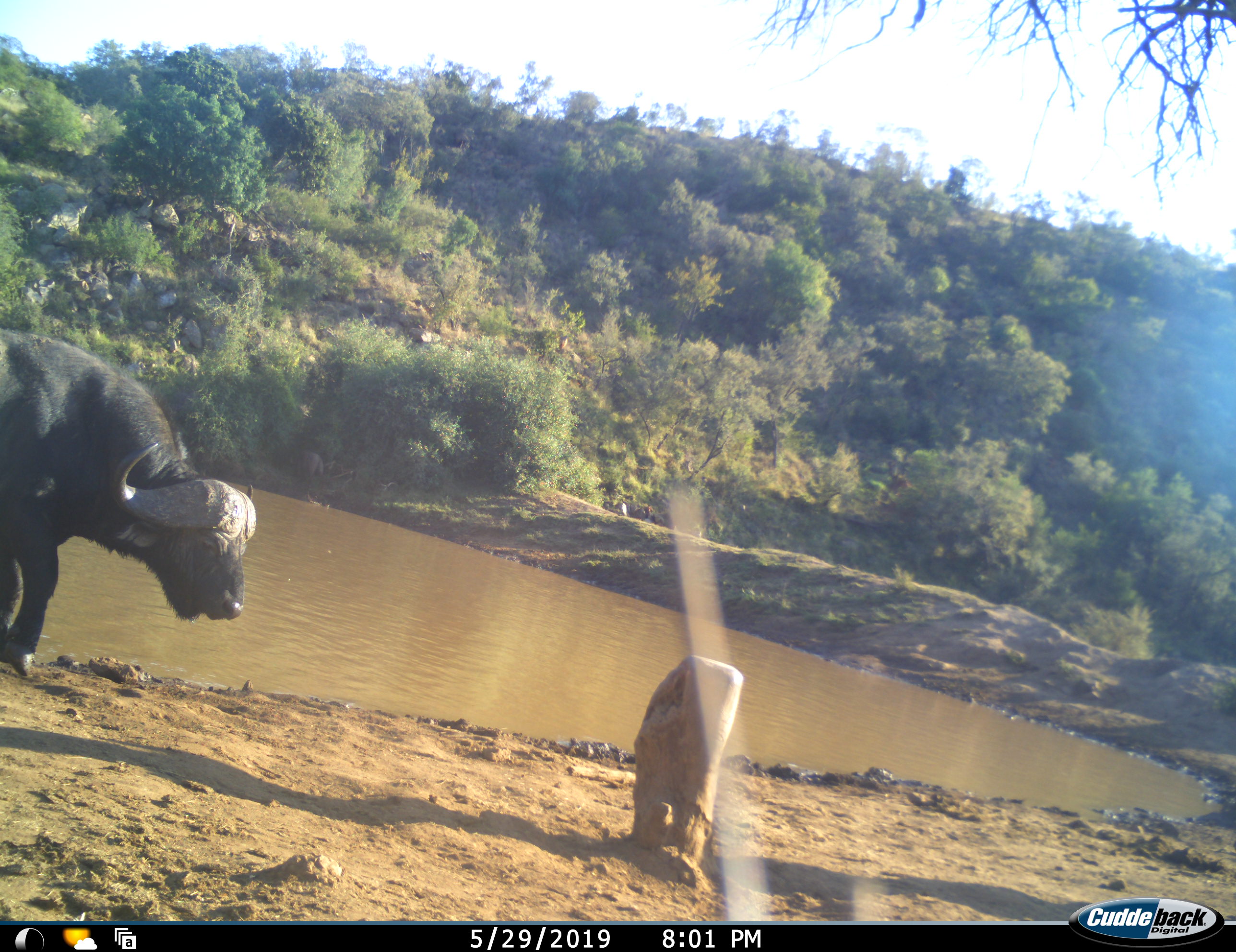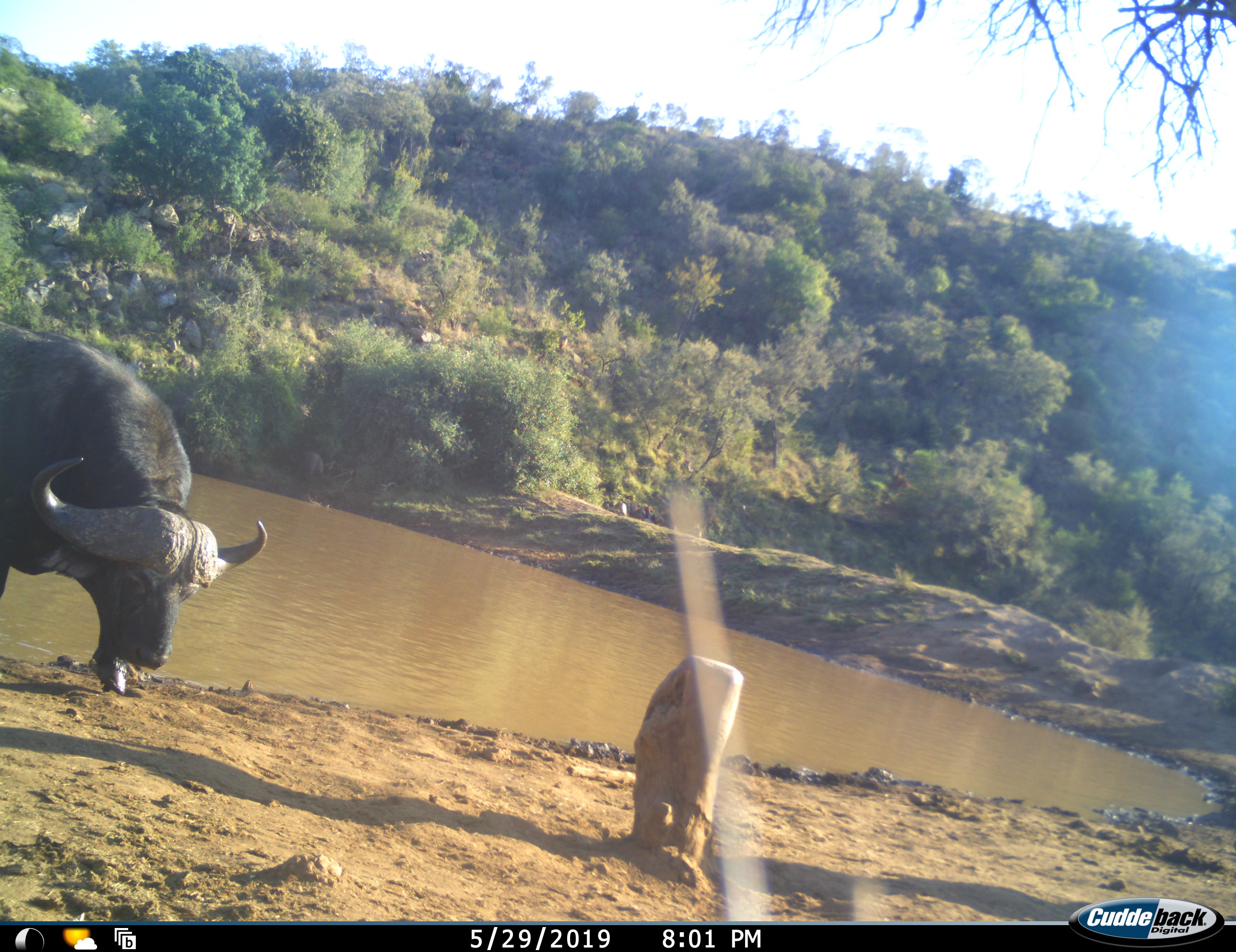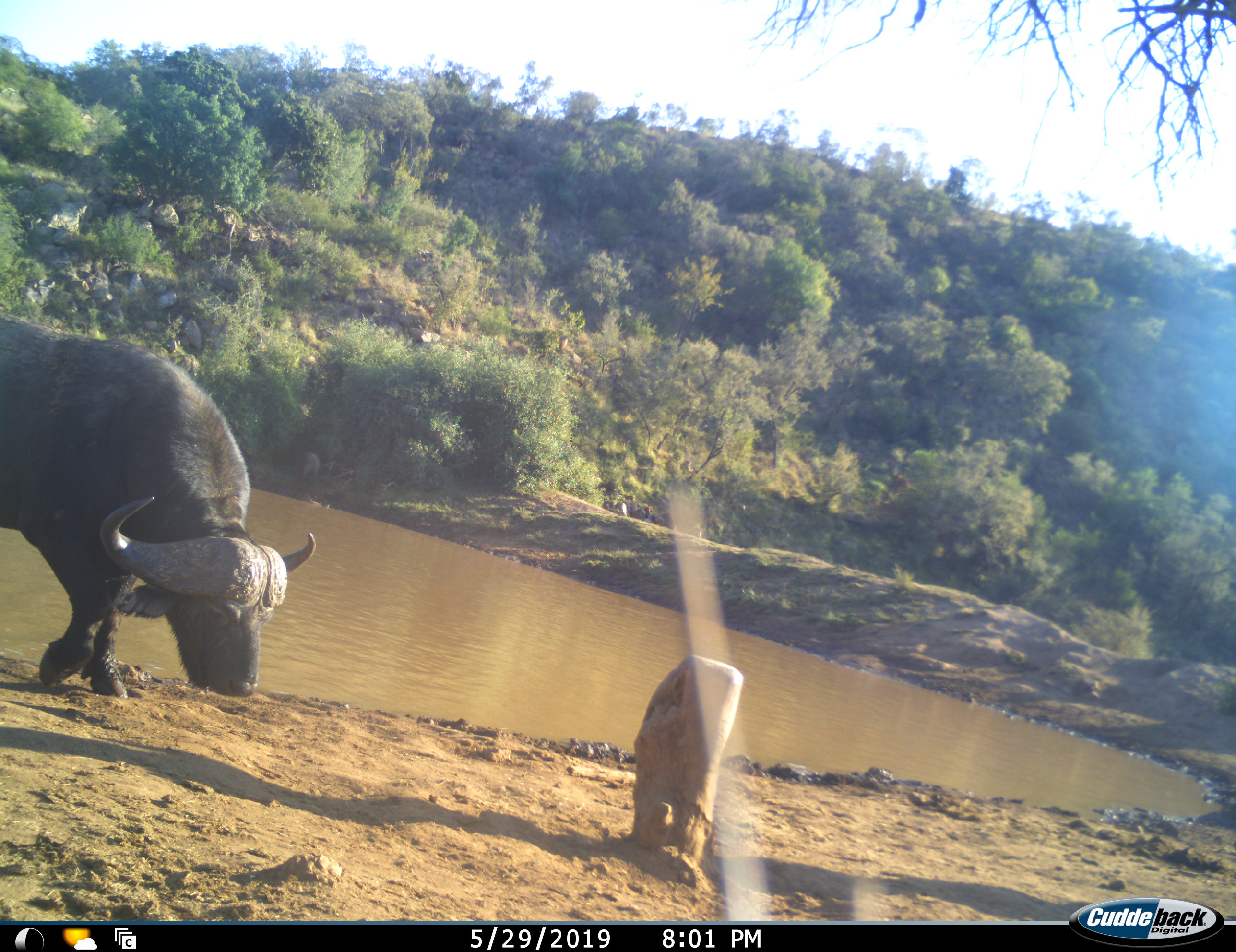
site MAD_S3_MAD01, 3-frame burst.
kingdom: Animalia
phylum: Chordata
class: Mammalia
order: Artiodactyla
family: Bovidae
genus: Syncerus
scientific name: Syncerus caffer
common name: african buffalo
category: buffalo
Buffalo (african buffalo) (Syncerus caffer), count 1. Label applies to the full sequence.